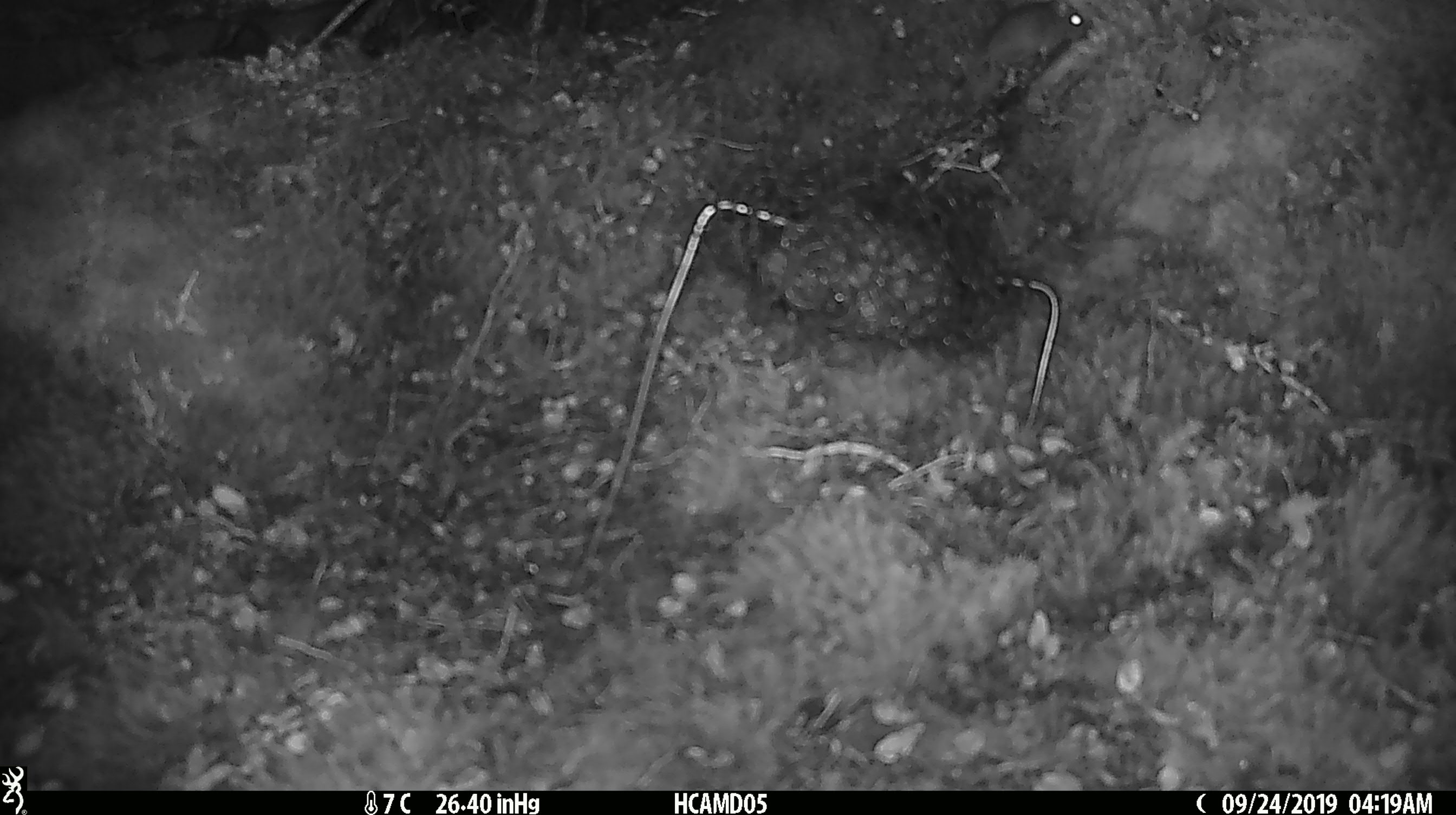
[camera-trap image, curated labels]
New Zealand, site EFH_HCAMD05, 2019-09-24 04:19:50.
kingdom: Animalia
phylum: Chordata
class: Mammalia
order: Rodentia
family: Muridae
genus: Mus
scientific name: Mus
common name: mouse